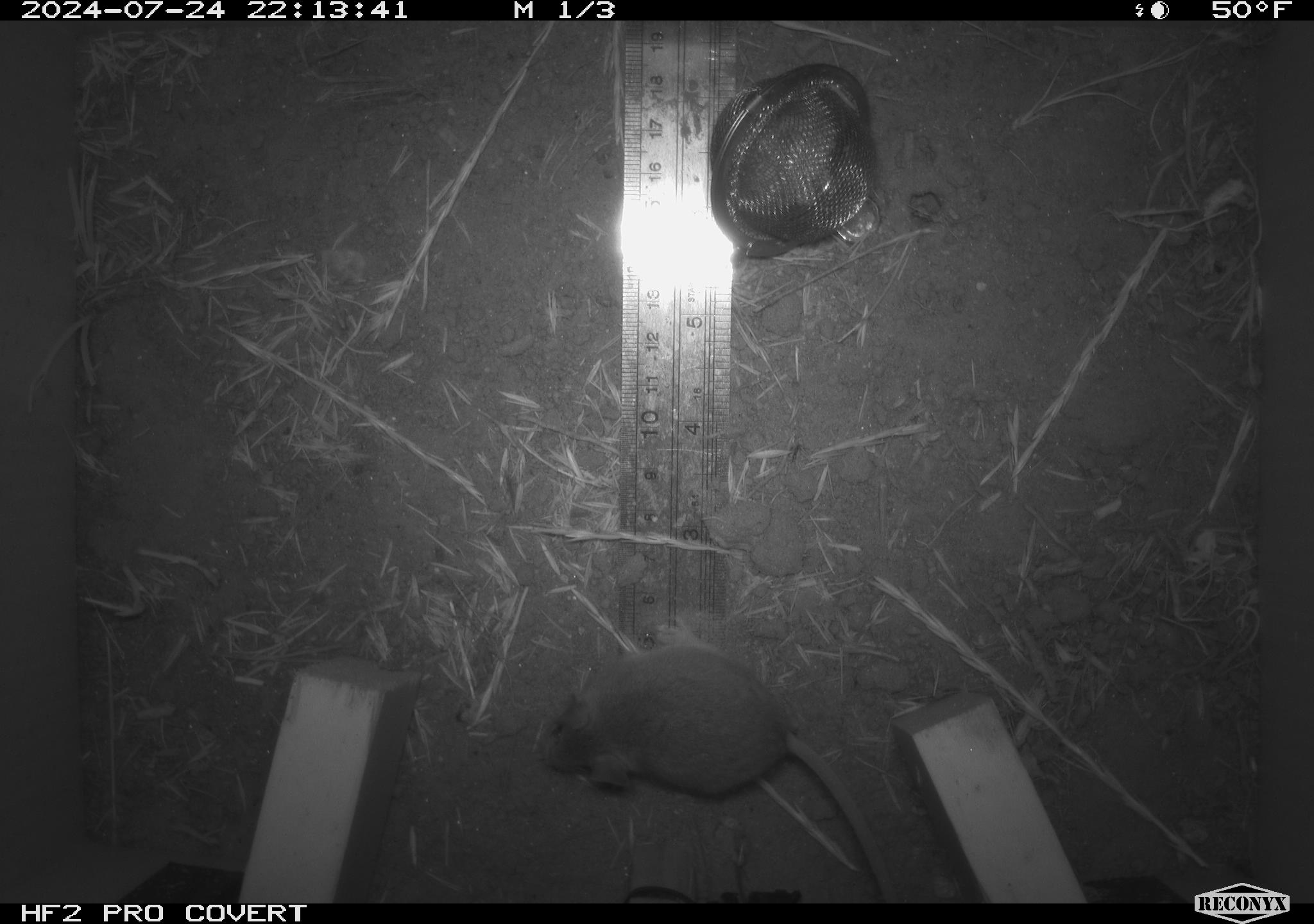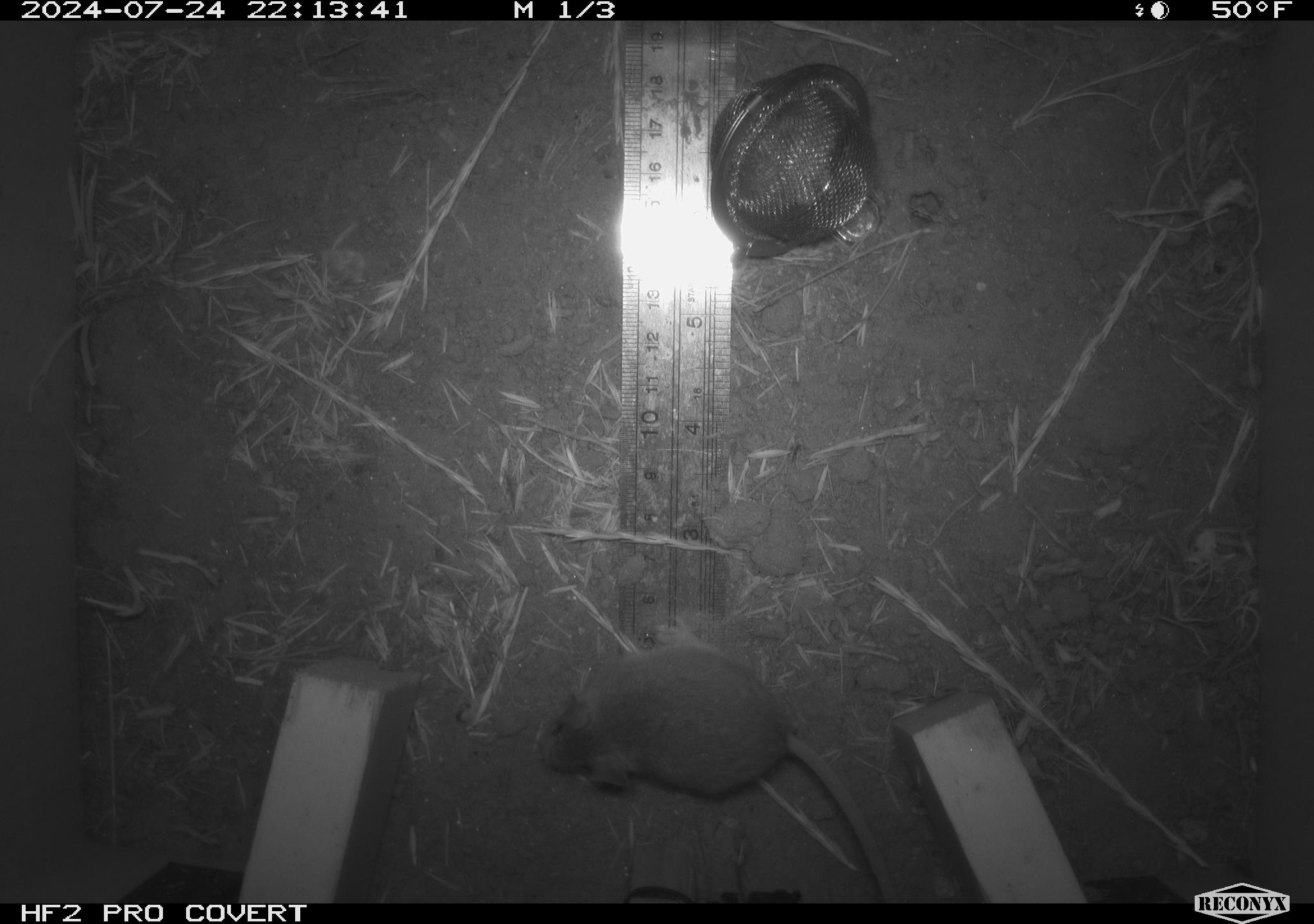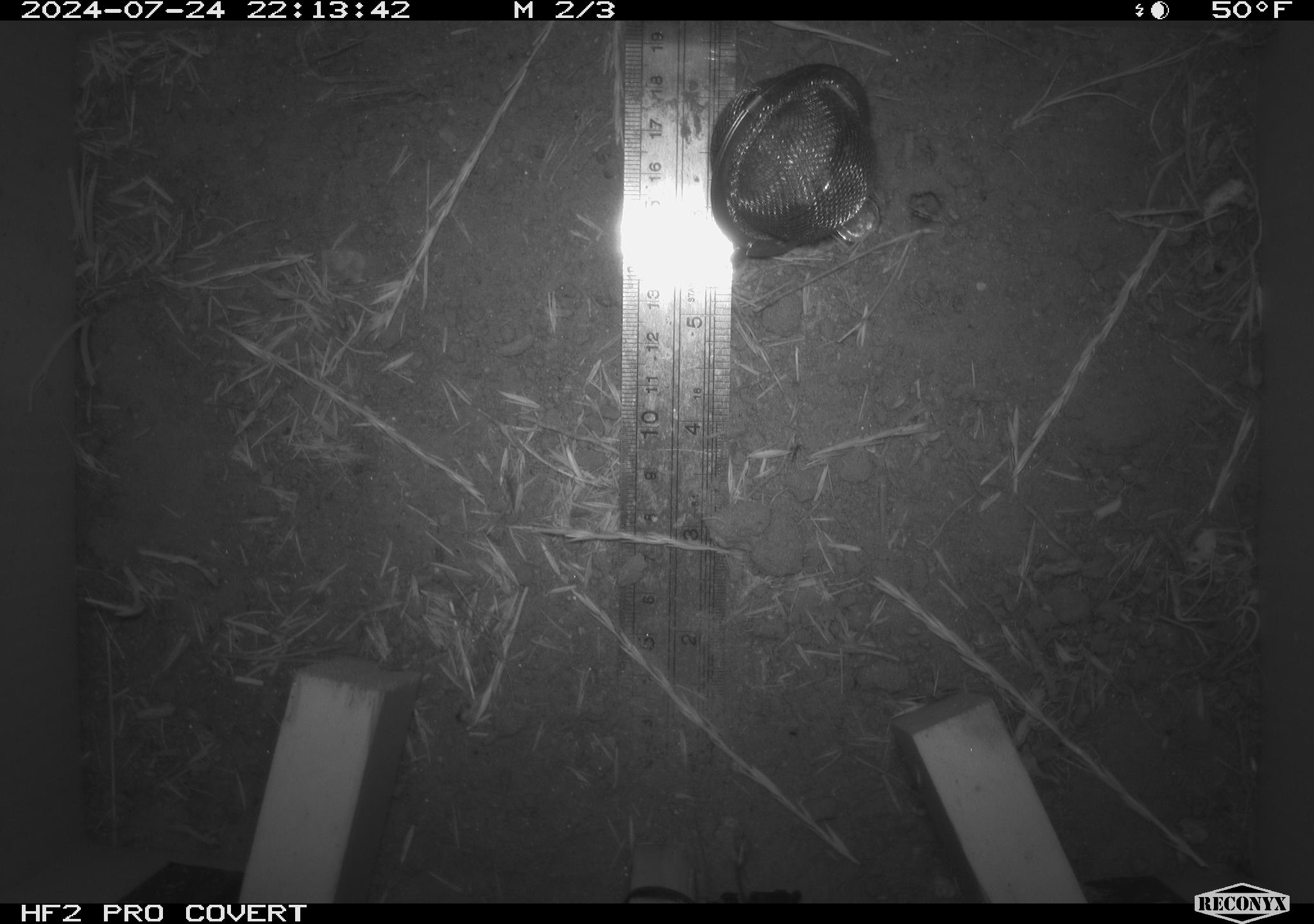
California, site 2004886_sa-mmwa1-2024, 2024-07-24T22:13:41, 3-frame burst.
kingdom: Animalia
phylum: Chordata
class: Mammalia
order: Rodentia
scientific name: Rodentia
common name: mouse species